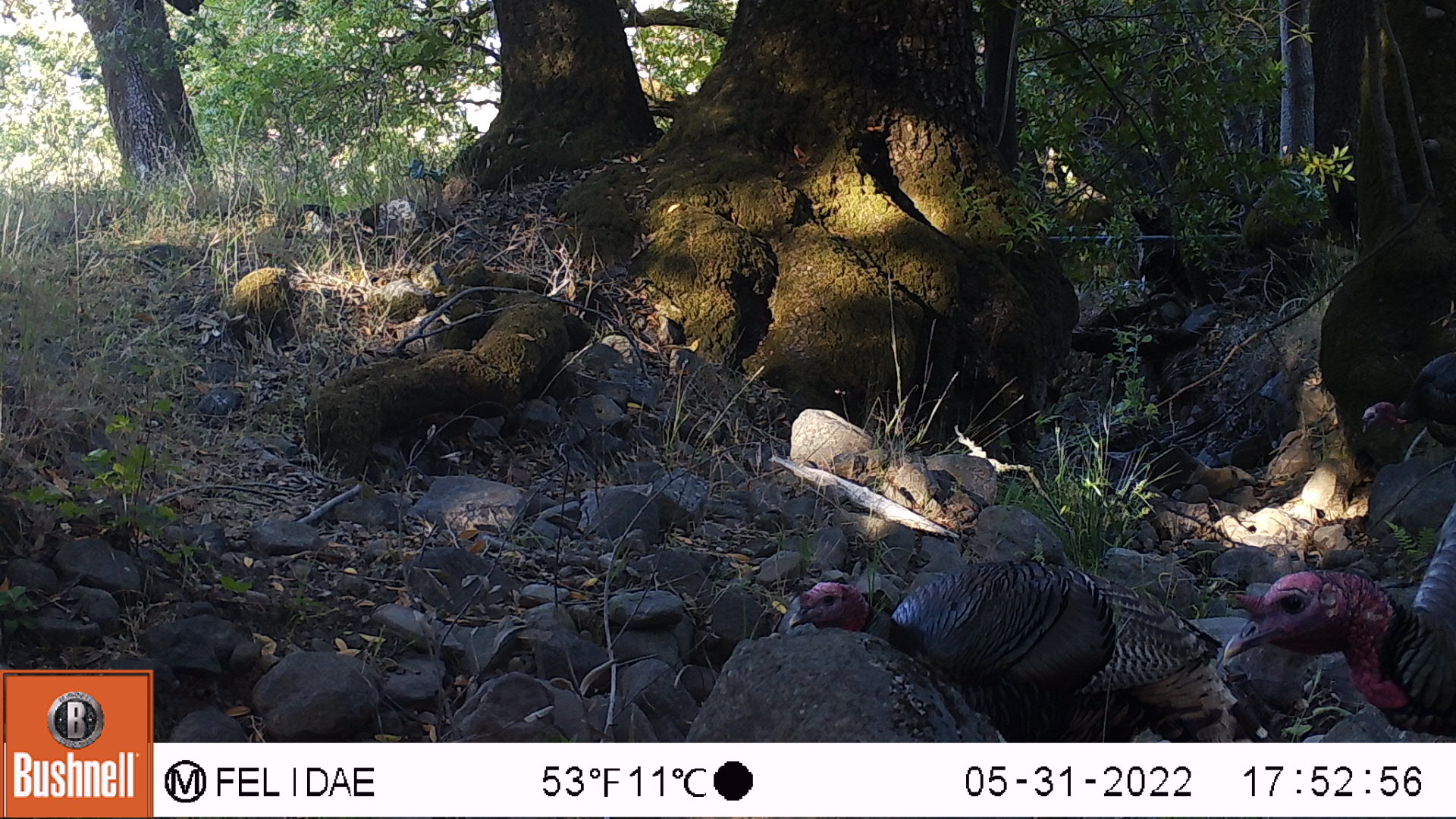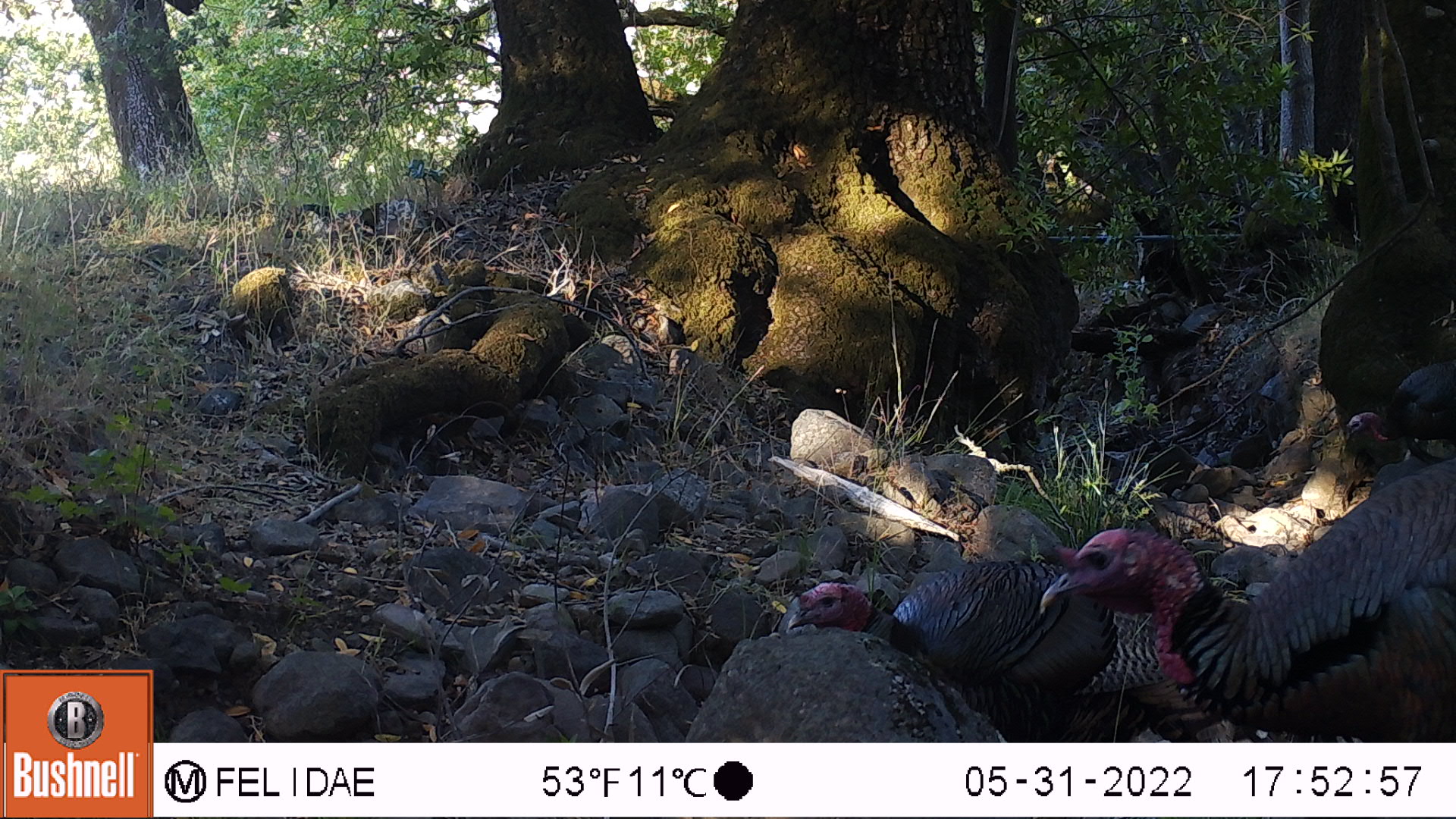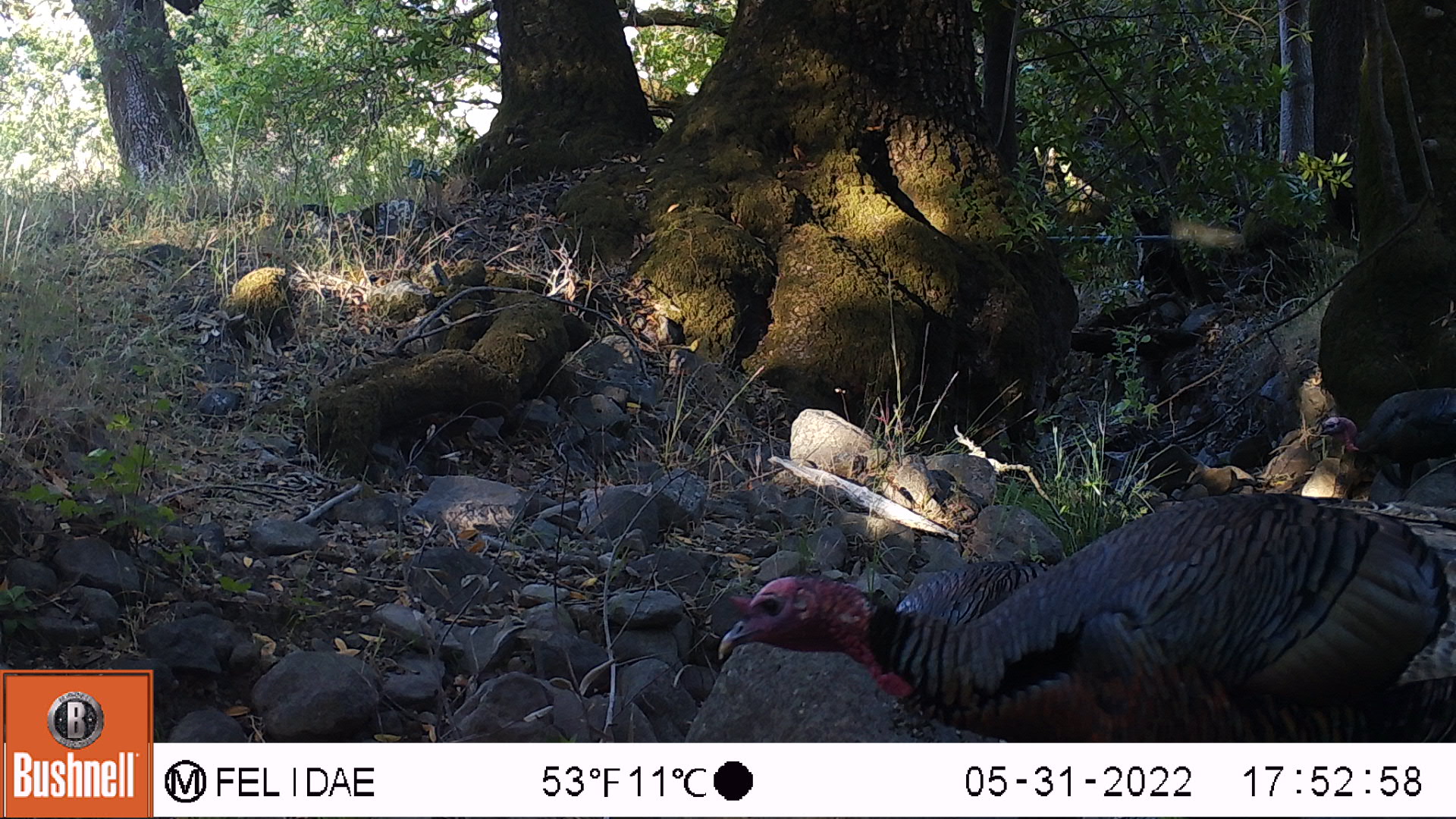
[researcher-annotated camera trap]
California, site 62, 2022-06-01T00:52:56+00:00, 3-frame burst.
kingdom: Animalia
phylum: Chordata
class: Aves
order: Galliformes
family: Phasianidae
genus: Meleagris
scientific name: Meleagris gallopavo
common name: turkey